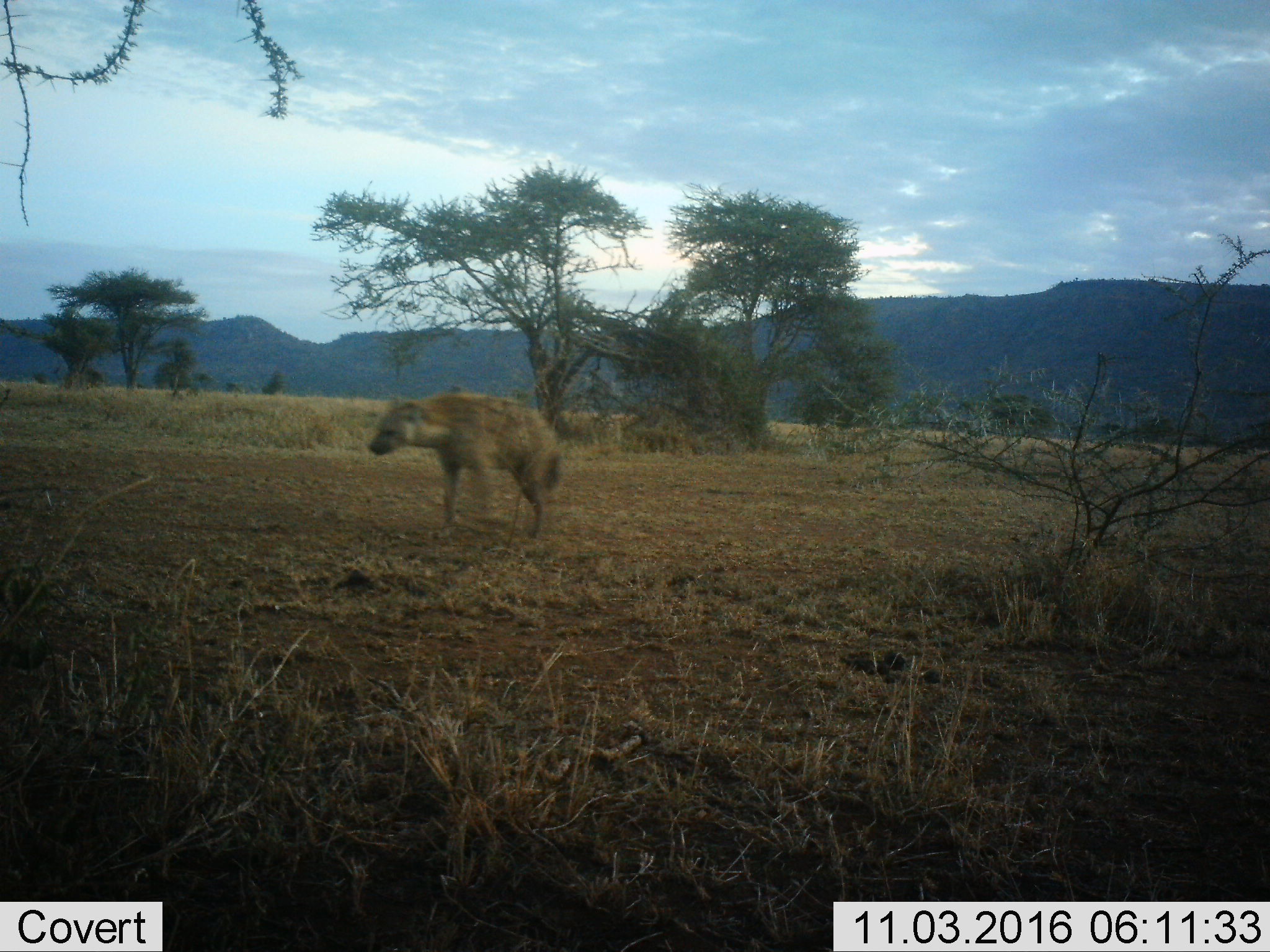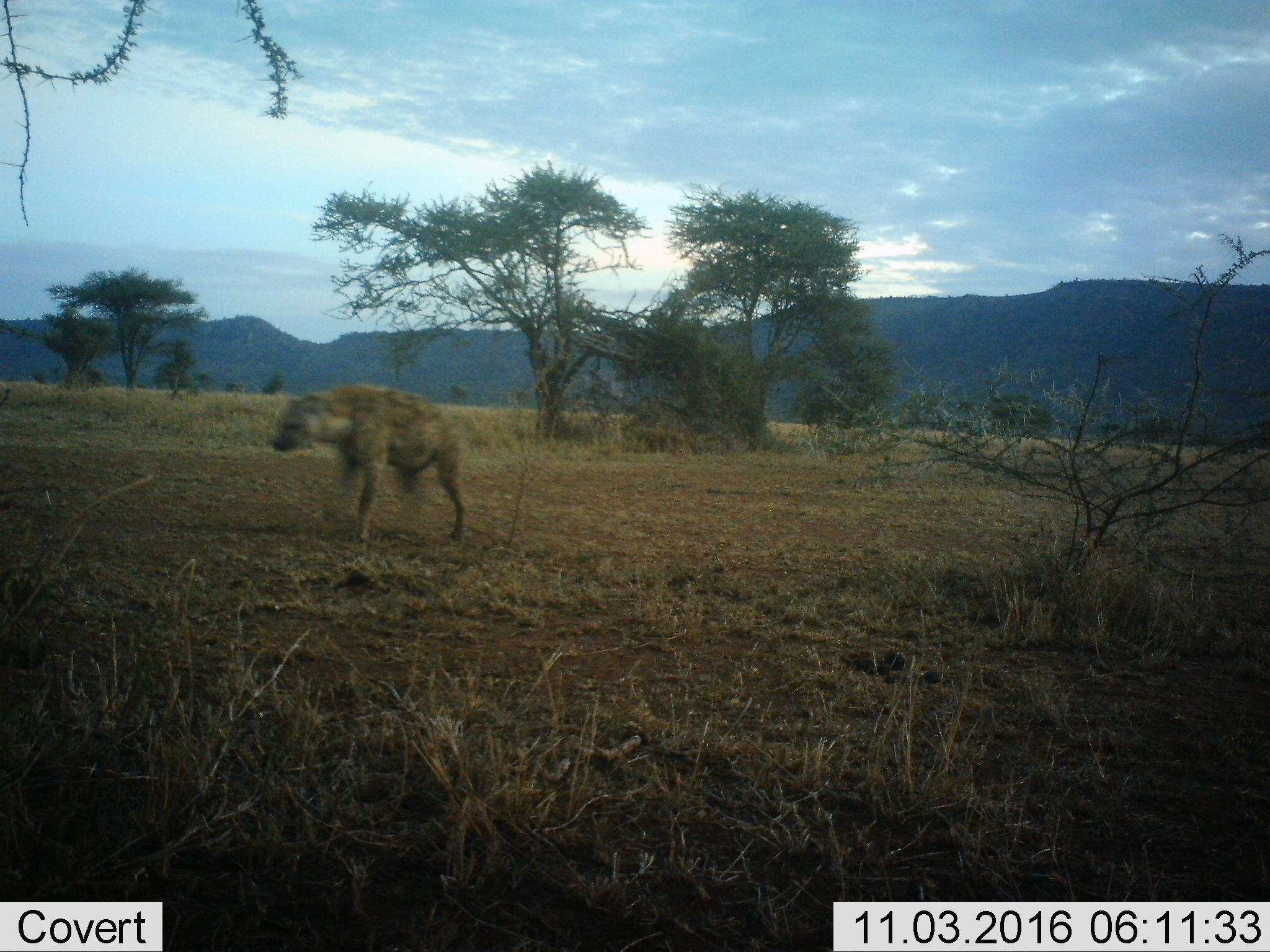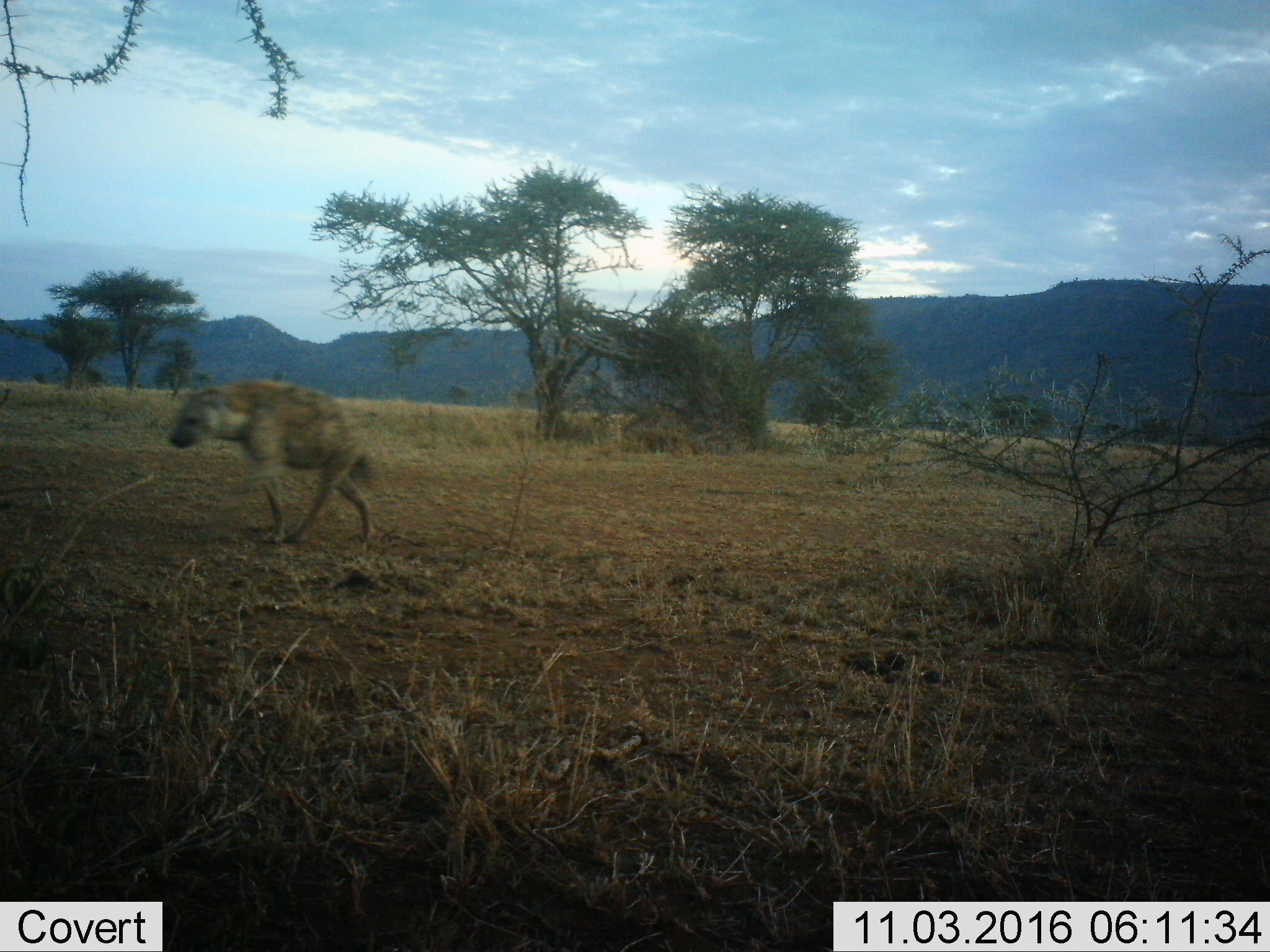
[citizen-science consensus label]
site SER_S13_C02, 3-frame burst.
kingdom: Animalia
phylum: Chordata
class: Mammalia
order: Carnivora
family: Hyaenidae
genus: Crocuta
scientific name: Crocuta crocuta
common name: spotted hyena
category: hyenaspotted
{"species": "hyenaspotted (spotted hyena) (Crocuta crocuta)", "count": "1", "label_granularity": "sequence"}